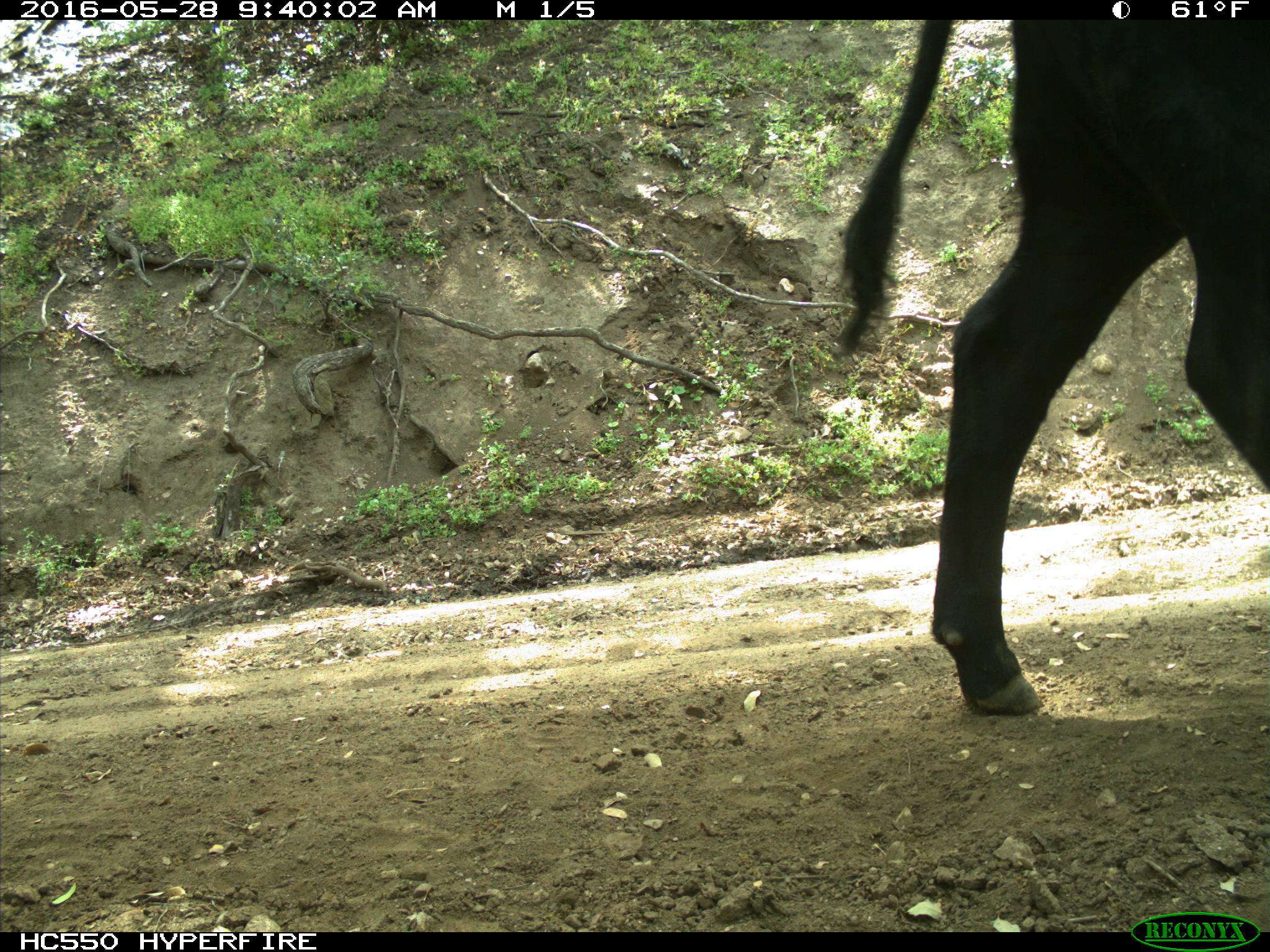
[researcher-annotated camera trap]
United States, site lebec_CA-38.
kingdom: Animalia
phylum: Chordata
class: Mammalia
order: Artiodactyla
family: Bovidae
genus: Bos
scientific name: Bos taurus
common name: domestic cow